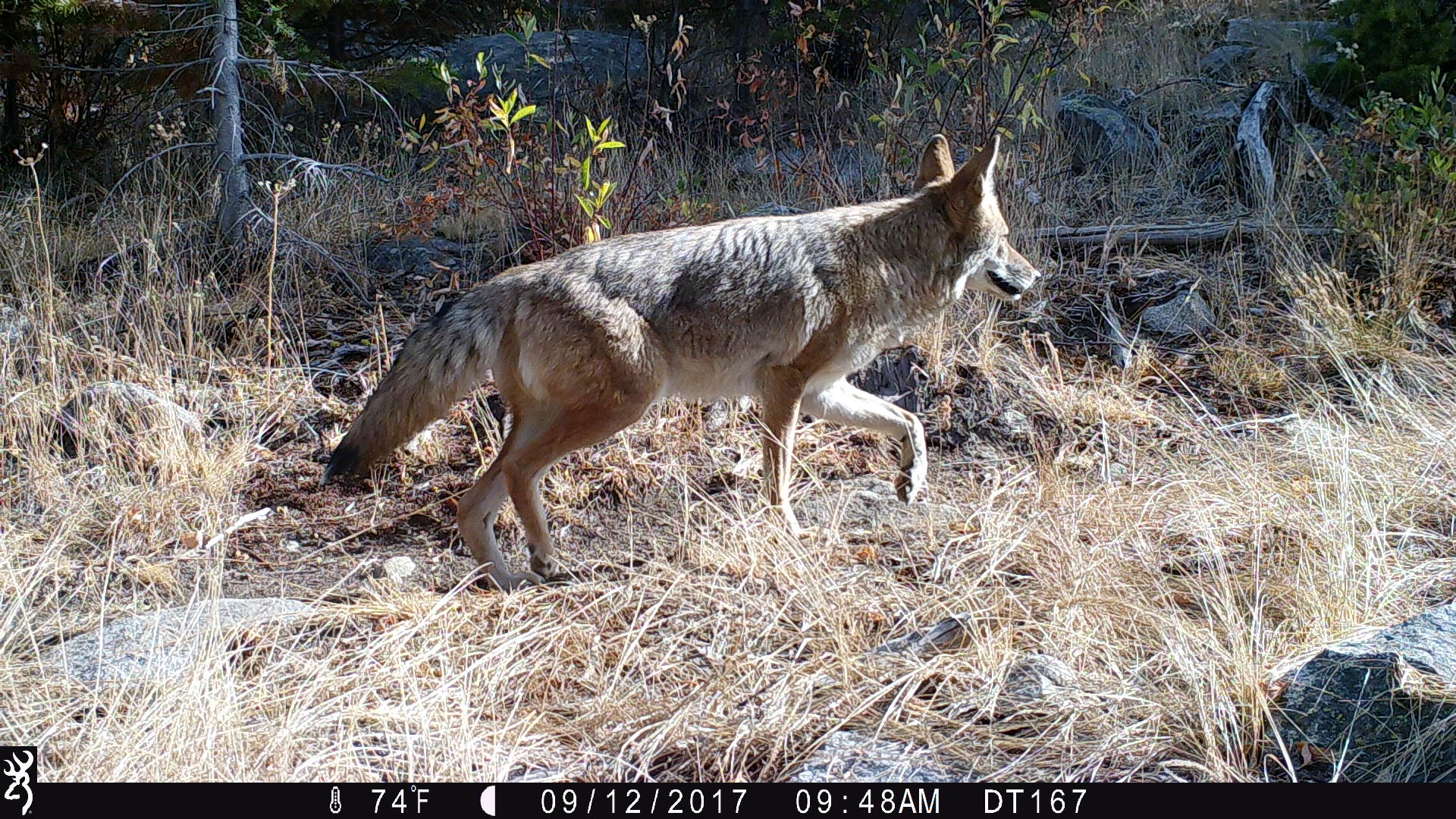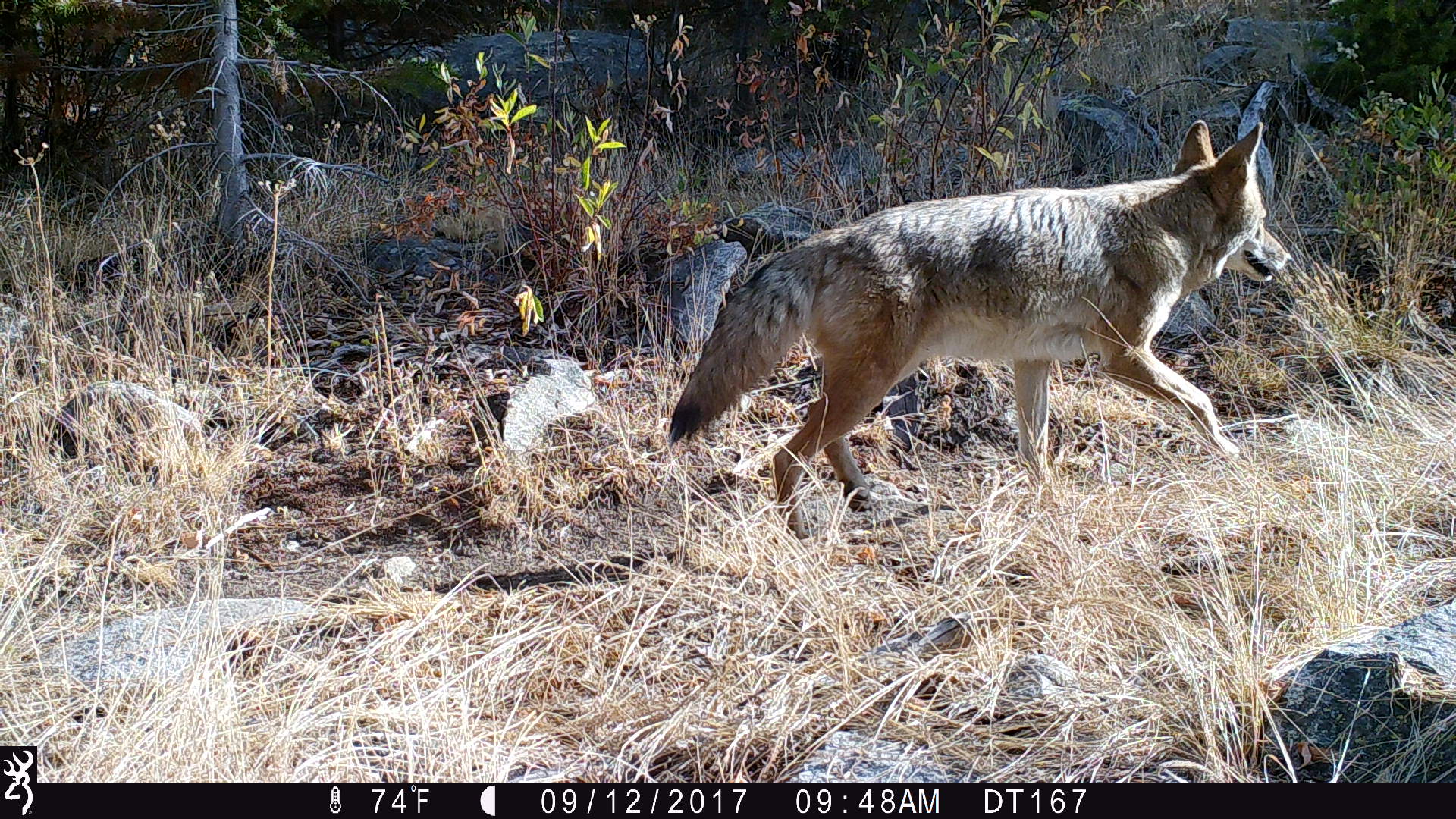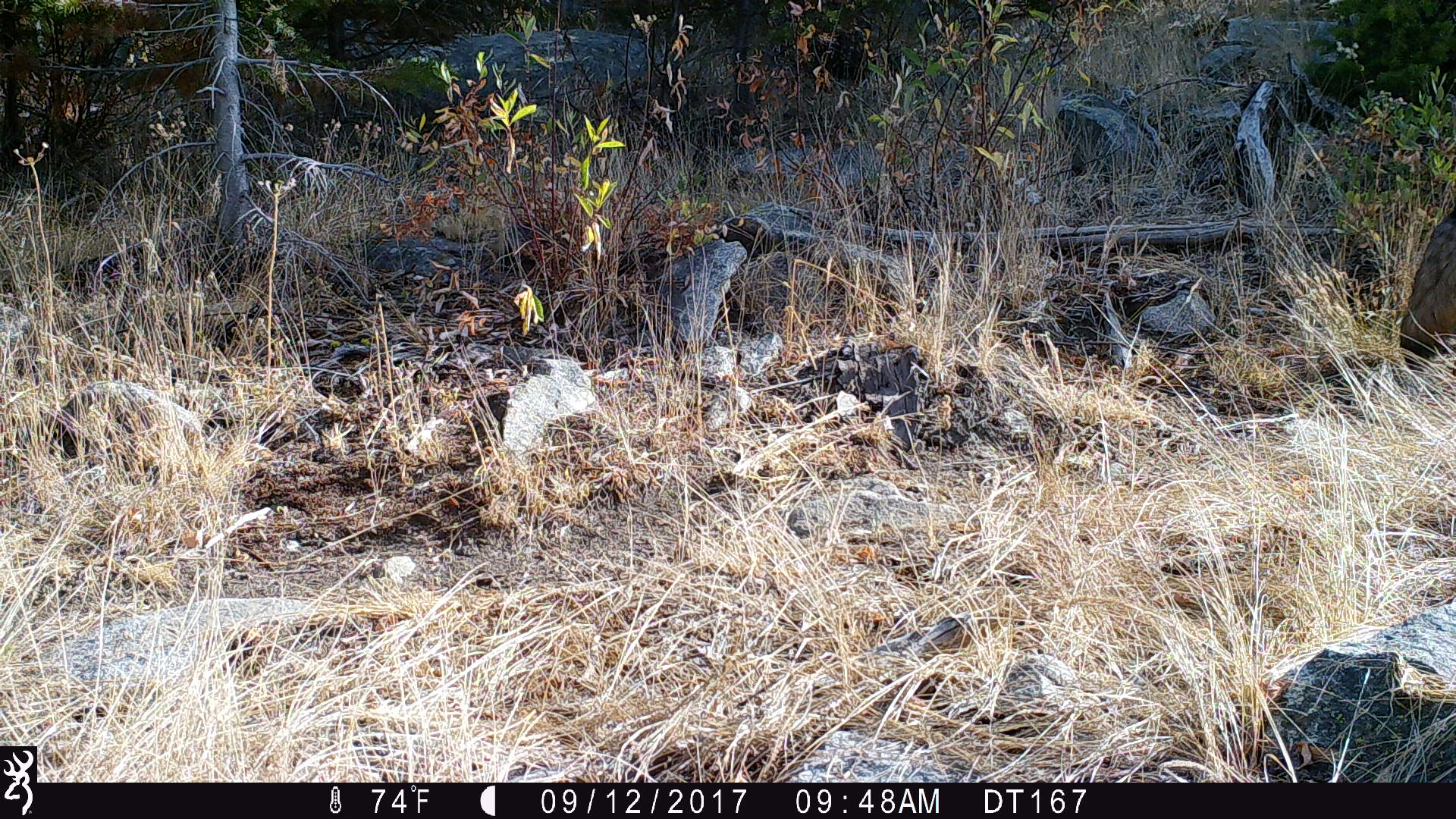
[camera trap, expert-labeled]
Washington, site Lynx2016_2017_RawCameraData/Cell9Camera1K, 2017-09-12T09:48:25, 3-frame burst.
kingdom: Animalia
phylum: Chordata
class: Mammalia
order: Carnivora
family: Canidae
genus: Canis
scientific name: Canis latrans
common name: coyote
Canis latrans (coyote). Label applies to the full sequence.